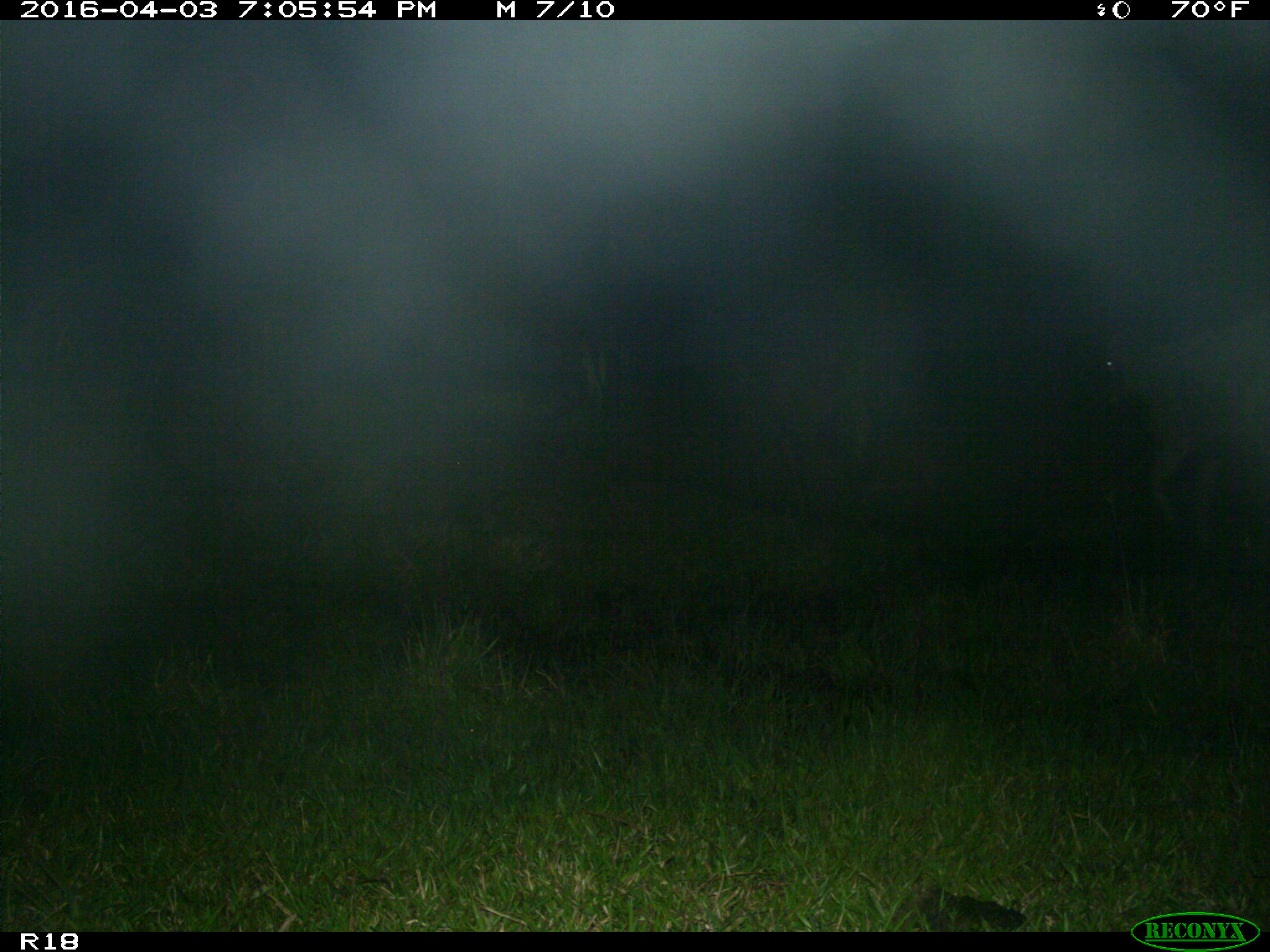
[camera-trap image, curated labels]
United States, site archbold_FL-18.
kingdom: Animalia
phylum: Chordata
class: Mammalia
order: Artiodactyla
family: Bovidae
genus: Bos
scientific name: Bos taurus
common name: domestic cow